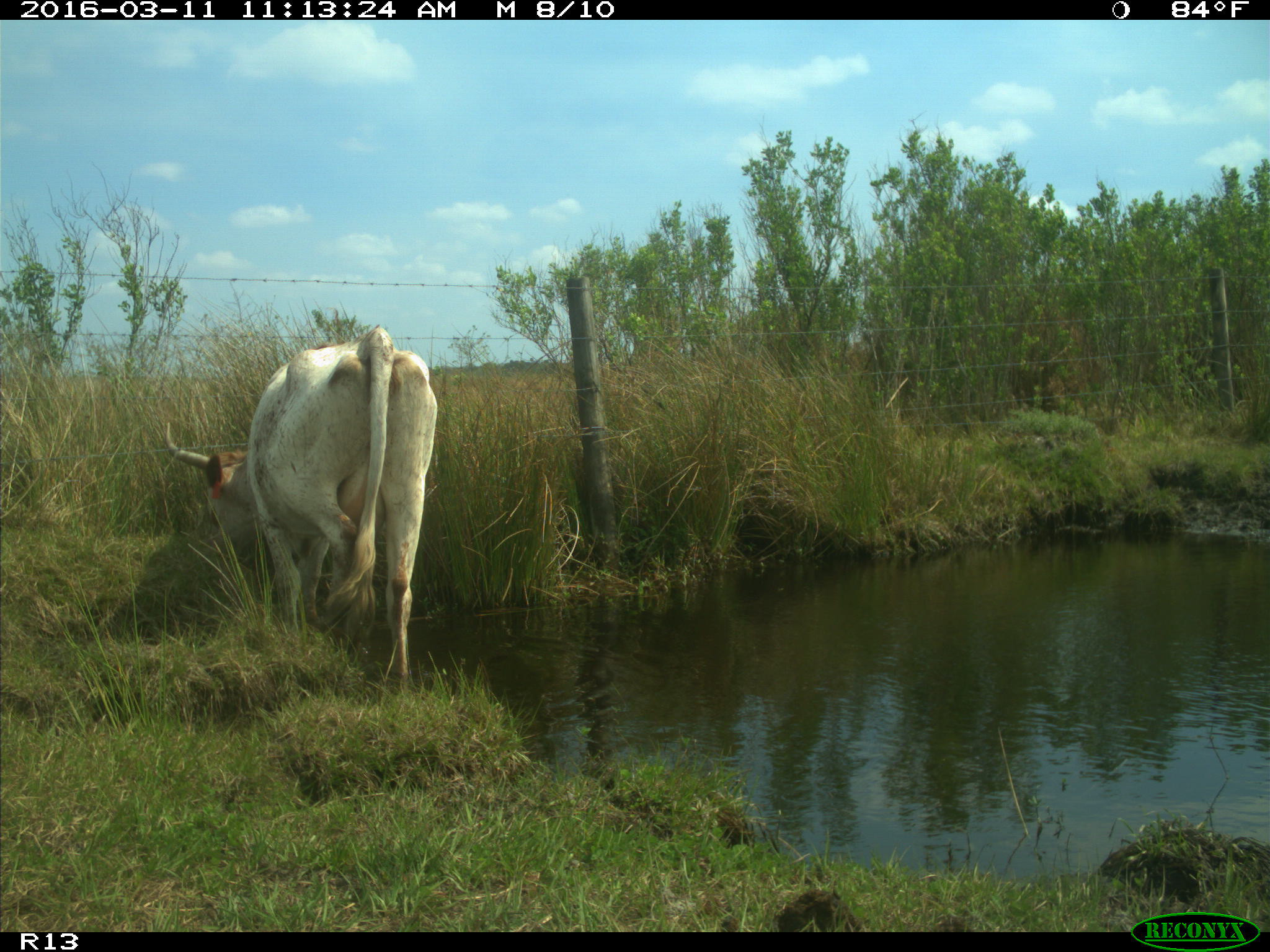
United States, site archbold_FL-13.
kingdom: Animalia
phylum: Chordata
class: Mammalia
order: Artiodactyla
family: Bovidae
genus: Bos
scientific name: Bos taurus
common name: domestic cow